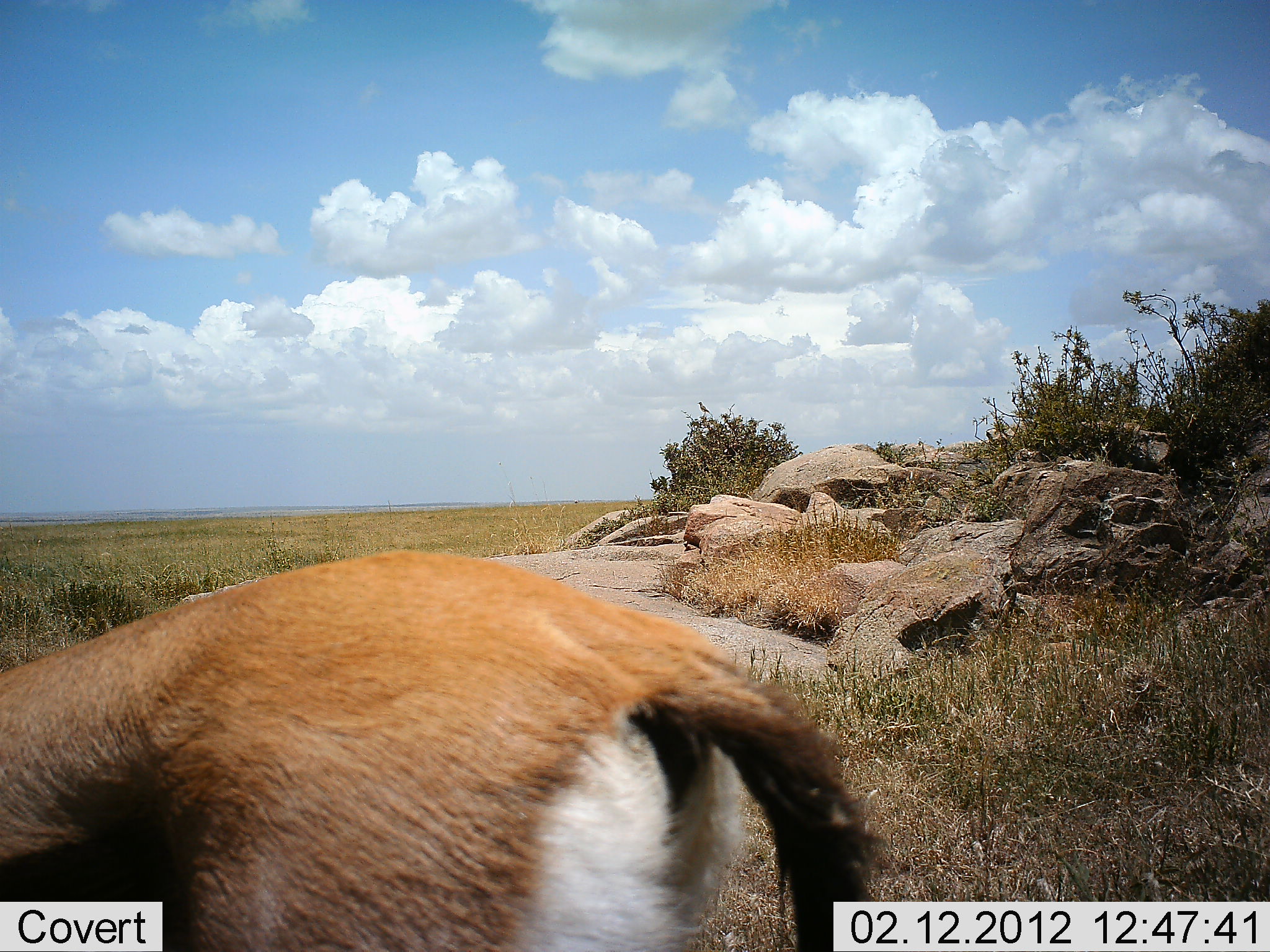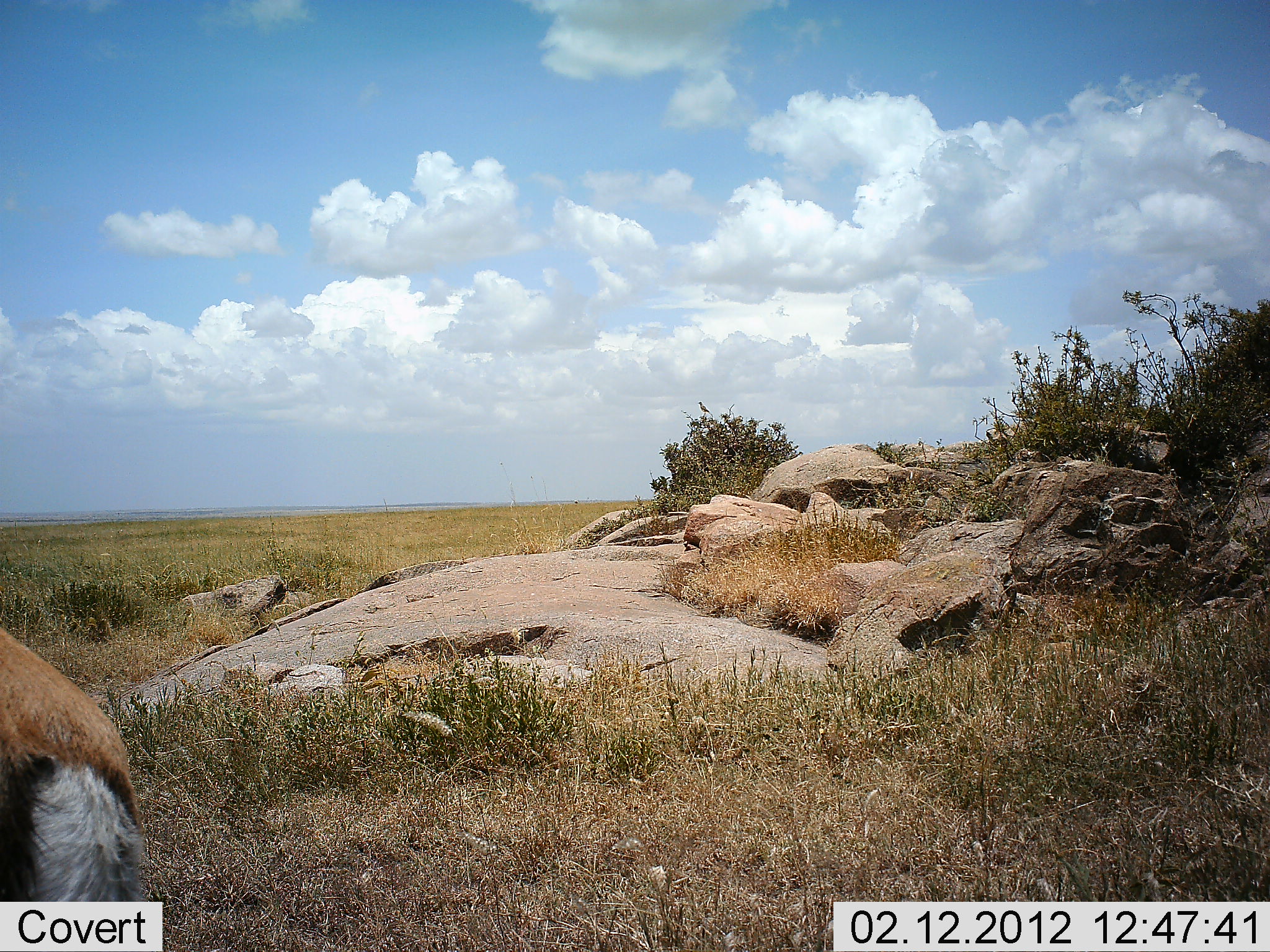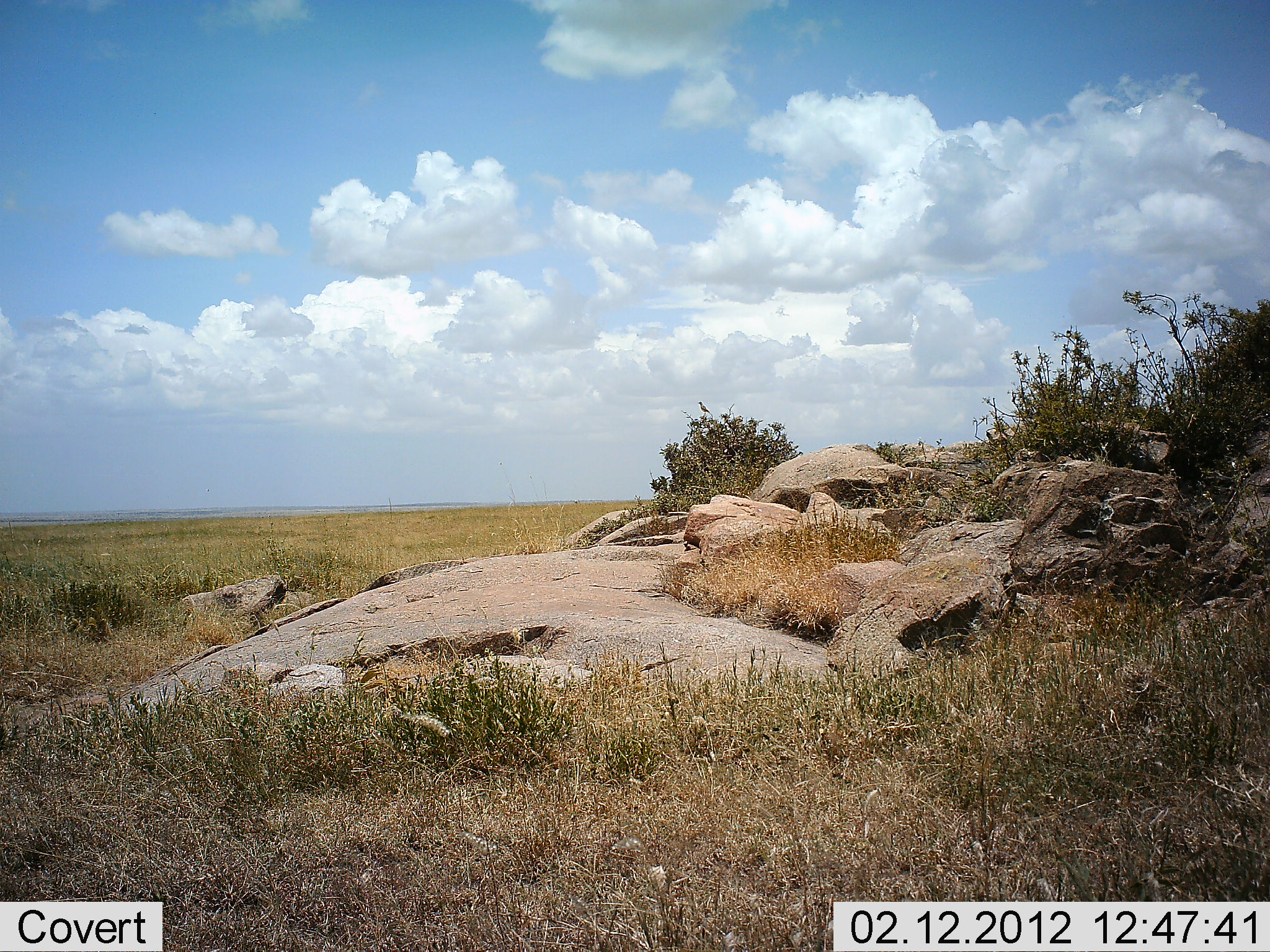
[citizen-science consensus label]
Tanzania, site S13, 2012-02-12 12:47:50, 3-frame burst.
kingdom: Animalia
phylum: Chordata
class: Mammalia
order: Artiodactyla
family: Bovidae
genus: Eudorcas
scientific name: Eudorcas thomsonii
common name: thomson's gazelle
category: gazellethomsons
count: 1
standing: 6%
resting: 0%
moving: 94%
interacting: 0%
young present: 0%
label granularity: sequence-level